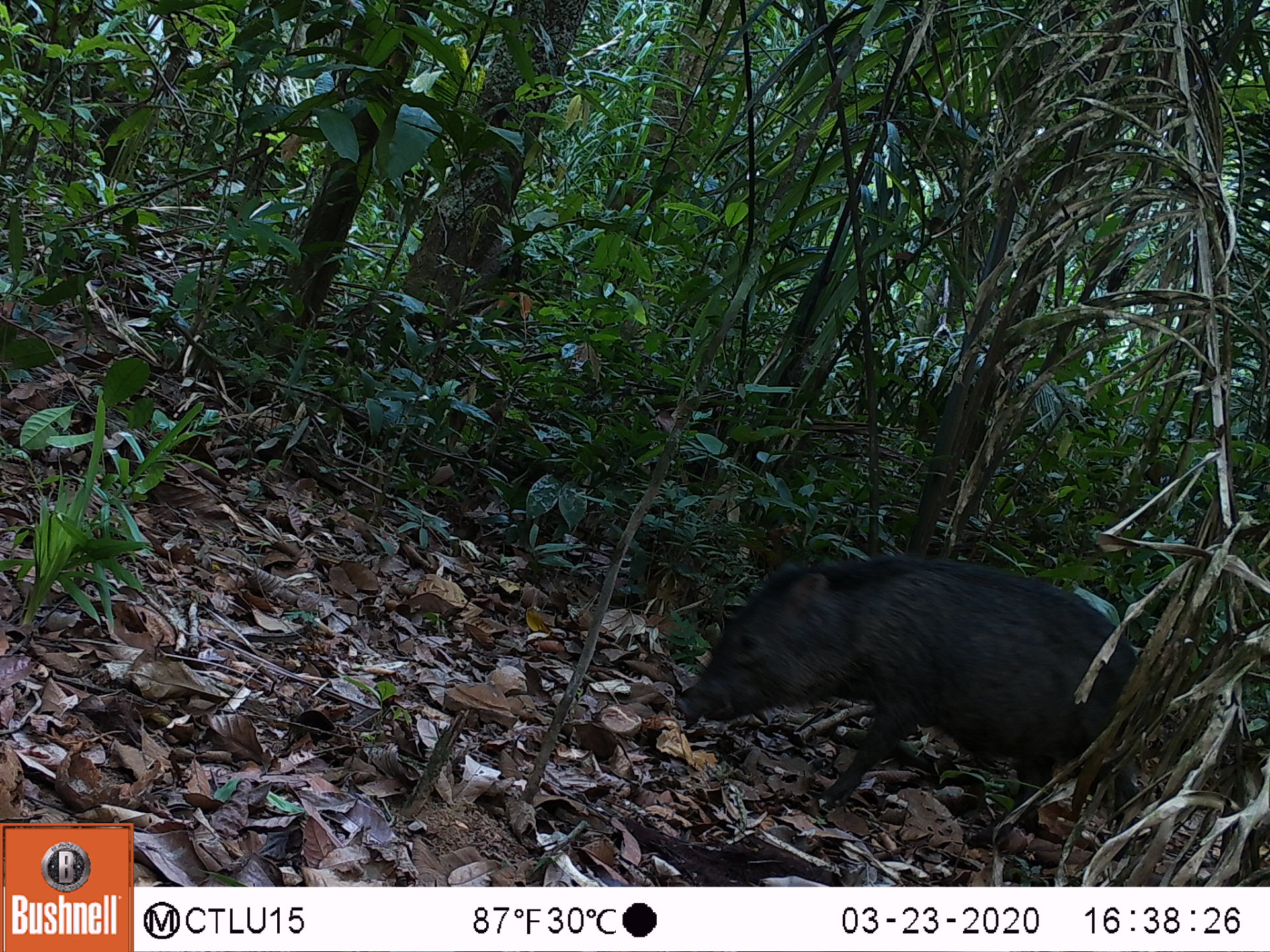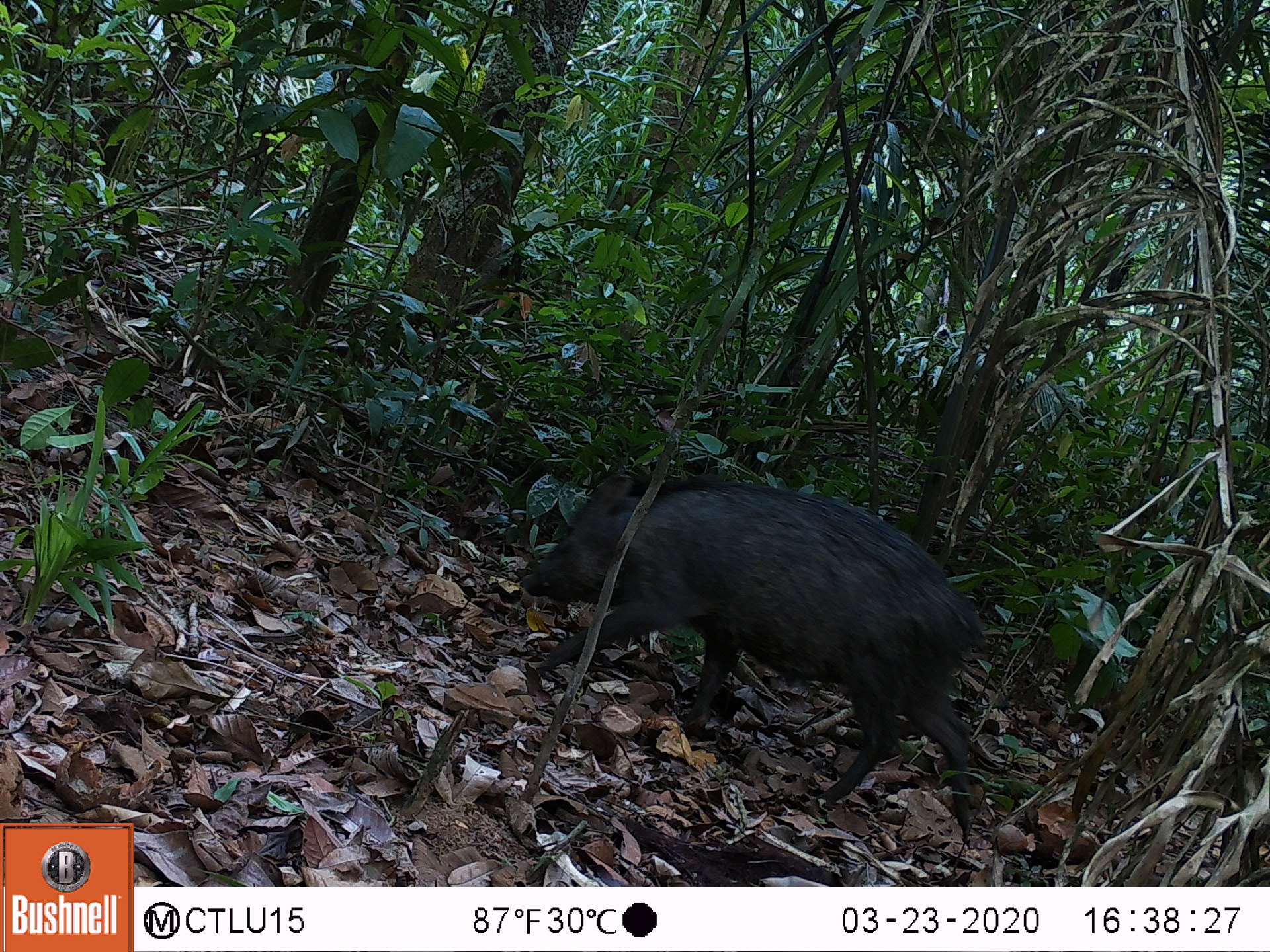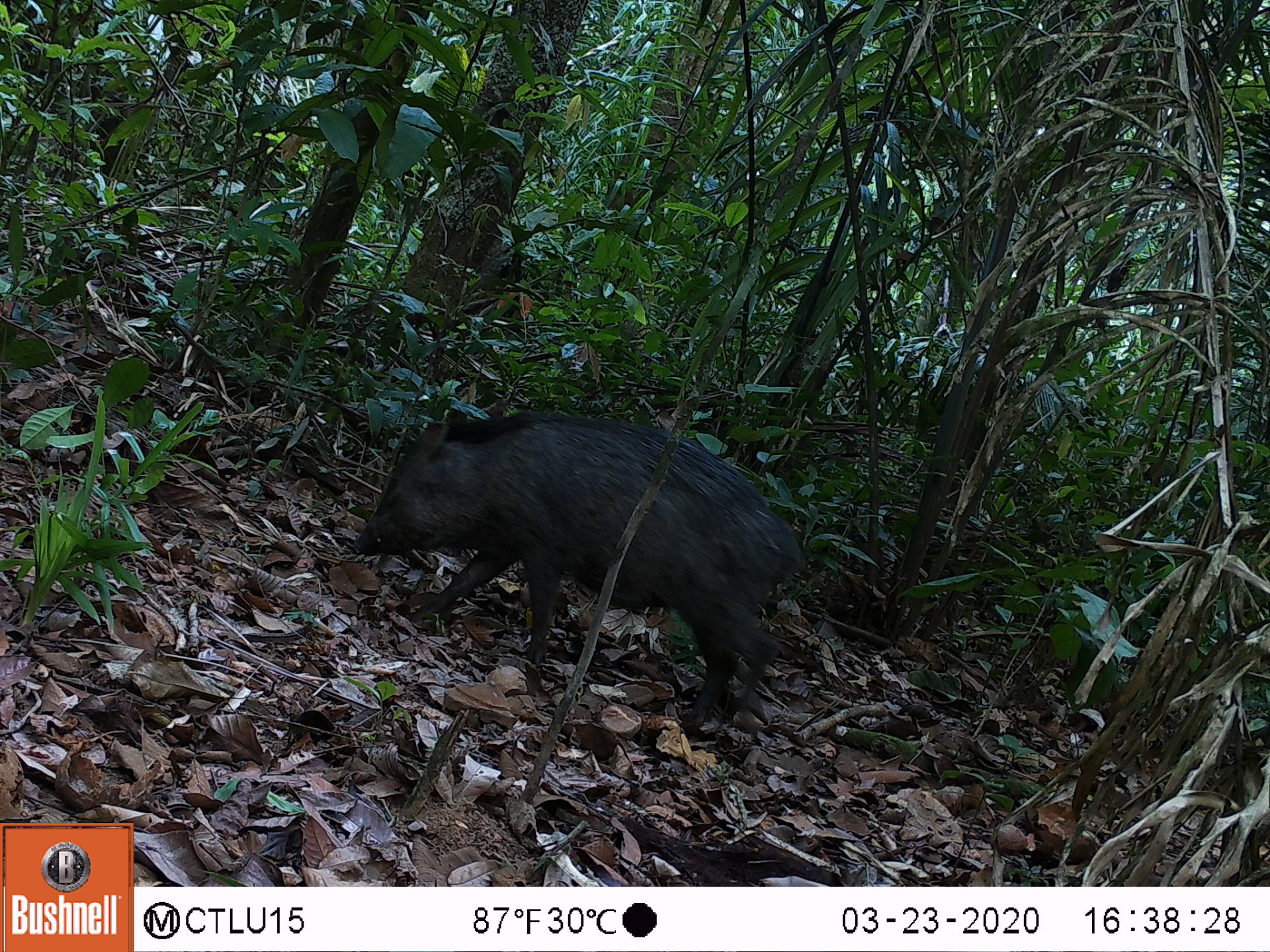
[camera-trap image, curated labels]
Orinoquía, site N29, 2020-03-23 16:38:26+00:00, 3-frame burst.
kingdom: Animalia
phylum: Chordata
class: Mammalia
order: Artiodactyla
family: Tayassuidae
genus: Pecari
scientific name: Pecari tajacu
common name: collared peccary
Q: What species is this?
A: Collared peccary (Pecari tajacu).